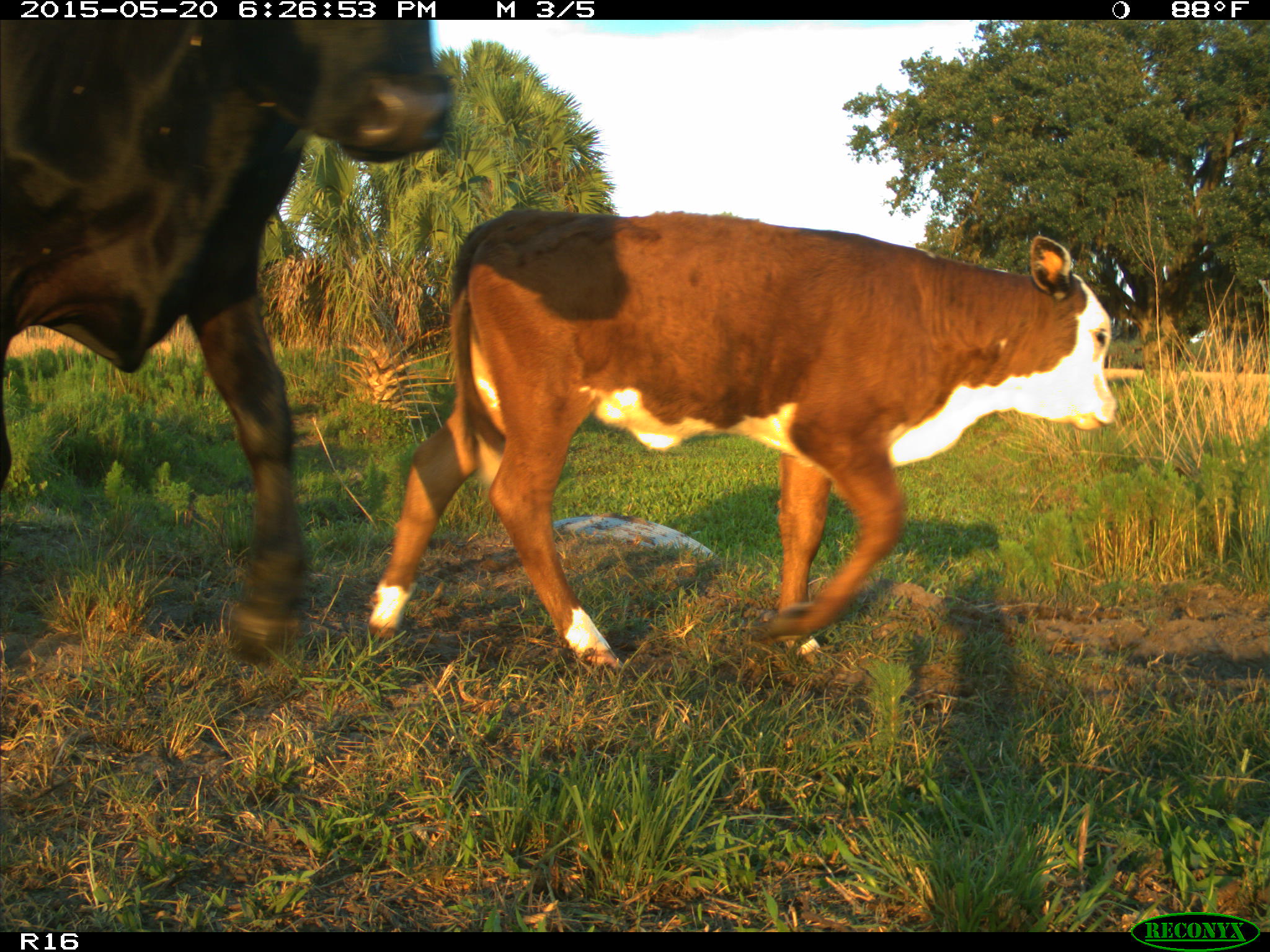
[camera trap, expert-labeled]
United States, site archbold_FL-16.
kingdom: Animalia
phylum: Chordata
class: Mammalia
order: Artiodactyla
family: Bovidae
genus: Bos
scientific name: Bos taurus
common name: domestic cow